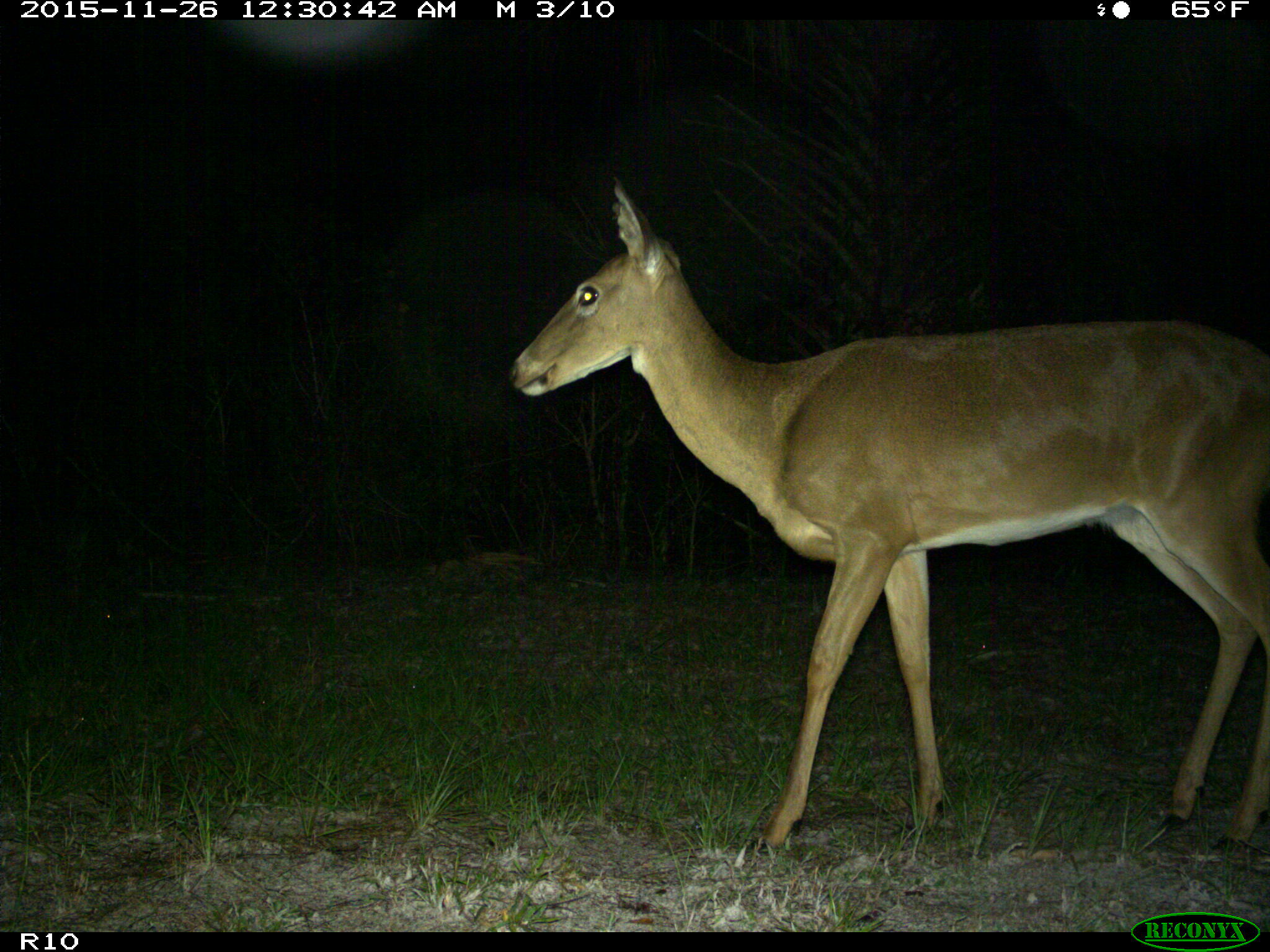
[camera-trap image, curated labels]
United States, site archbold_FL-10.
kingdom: Animalia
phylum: Chordata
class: Mammalia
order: Artiodactyla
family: Cervidae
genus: Odocoileus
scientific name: Odocoileus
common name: deer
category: unidentified deer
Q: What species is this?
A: Unidentified deer (deer) (Odocoileus).